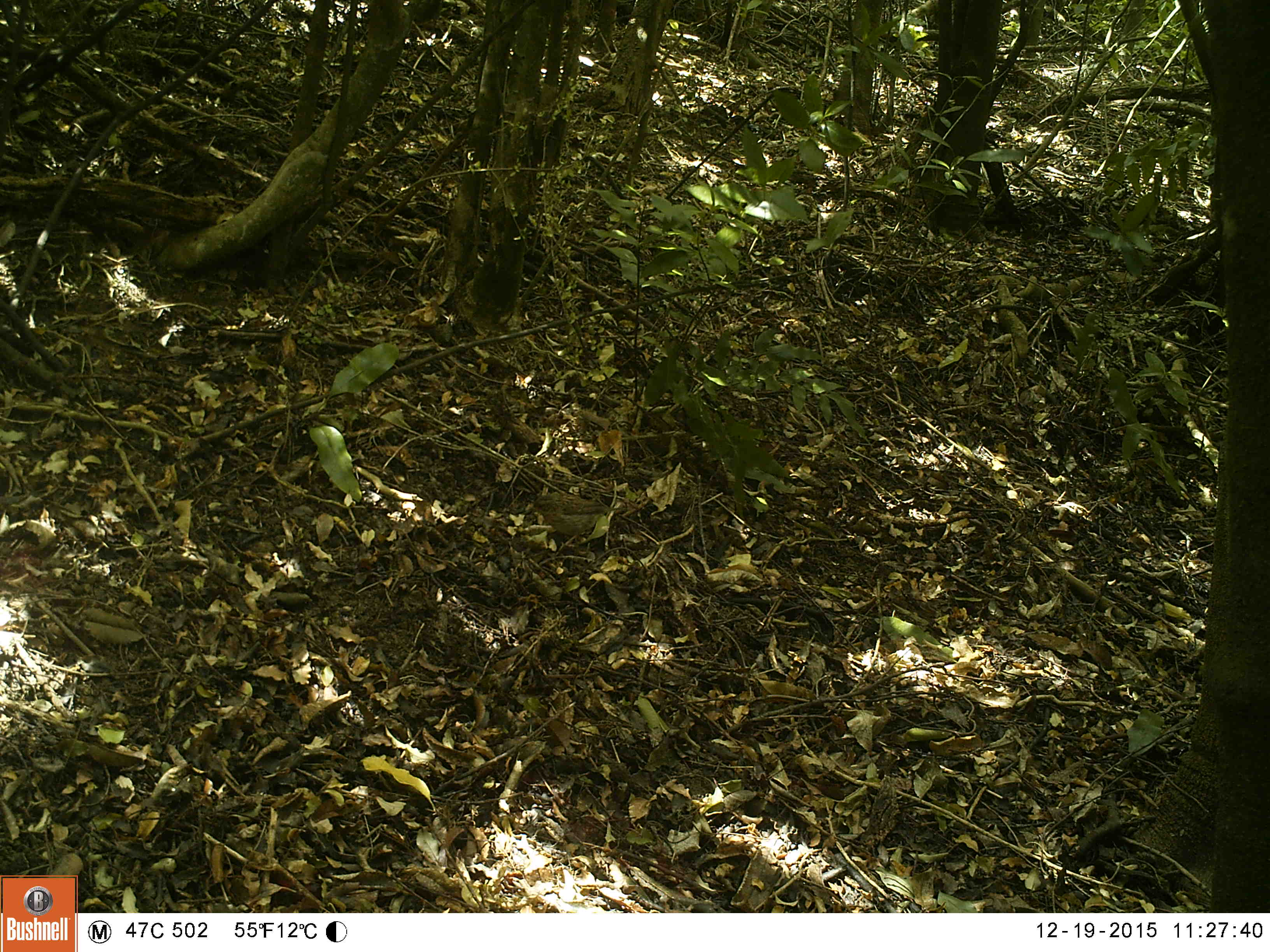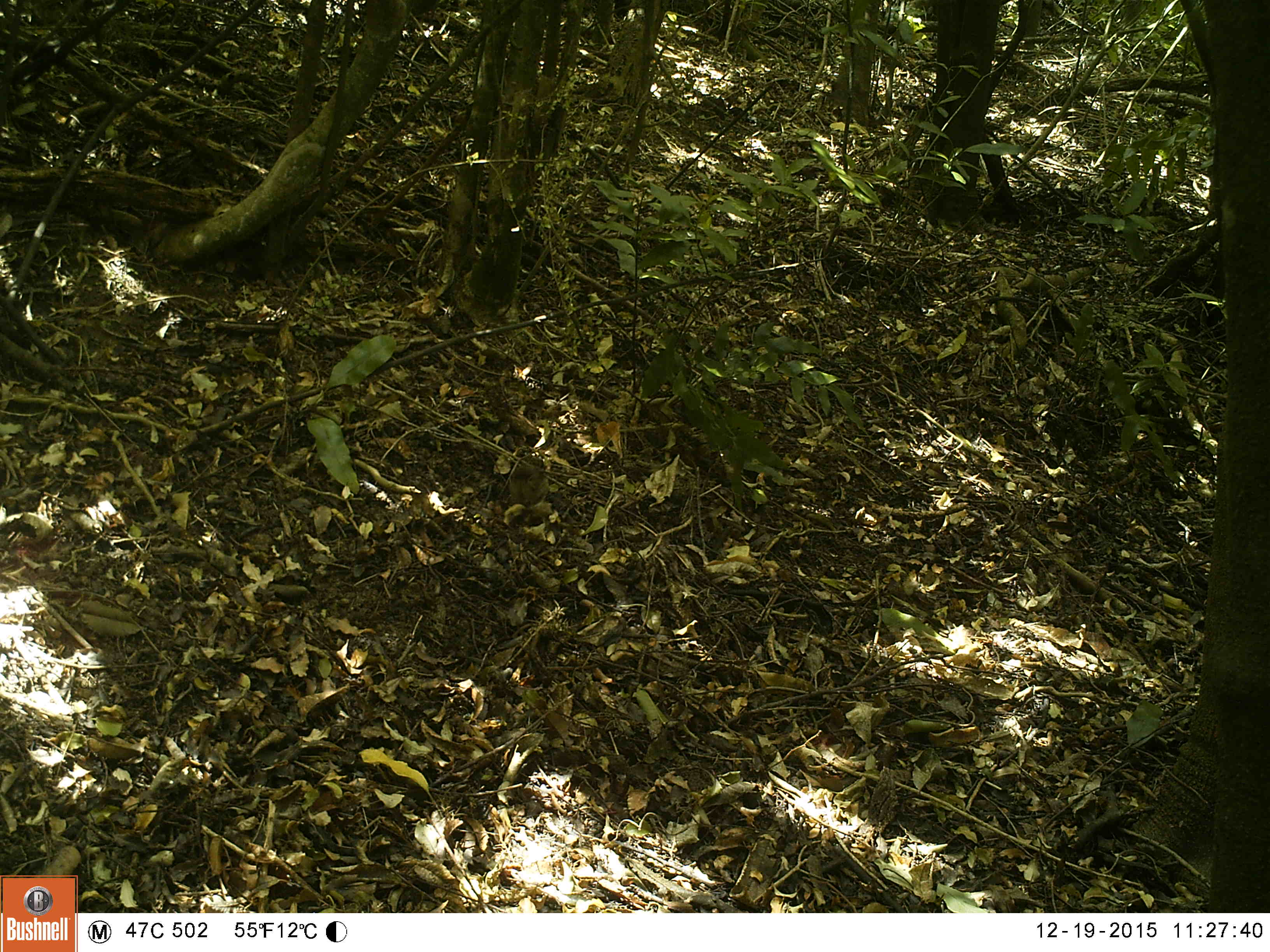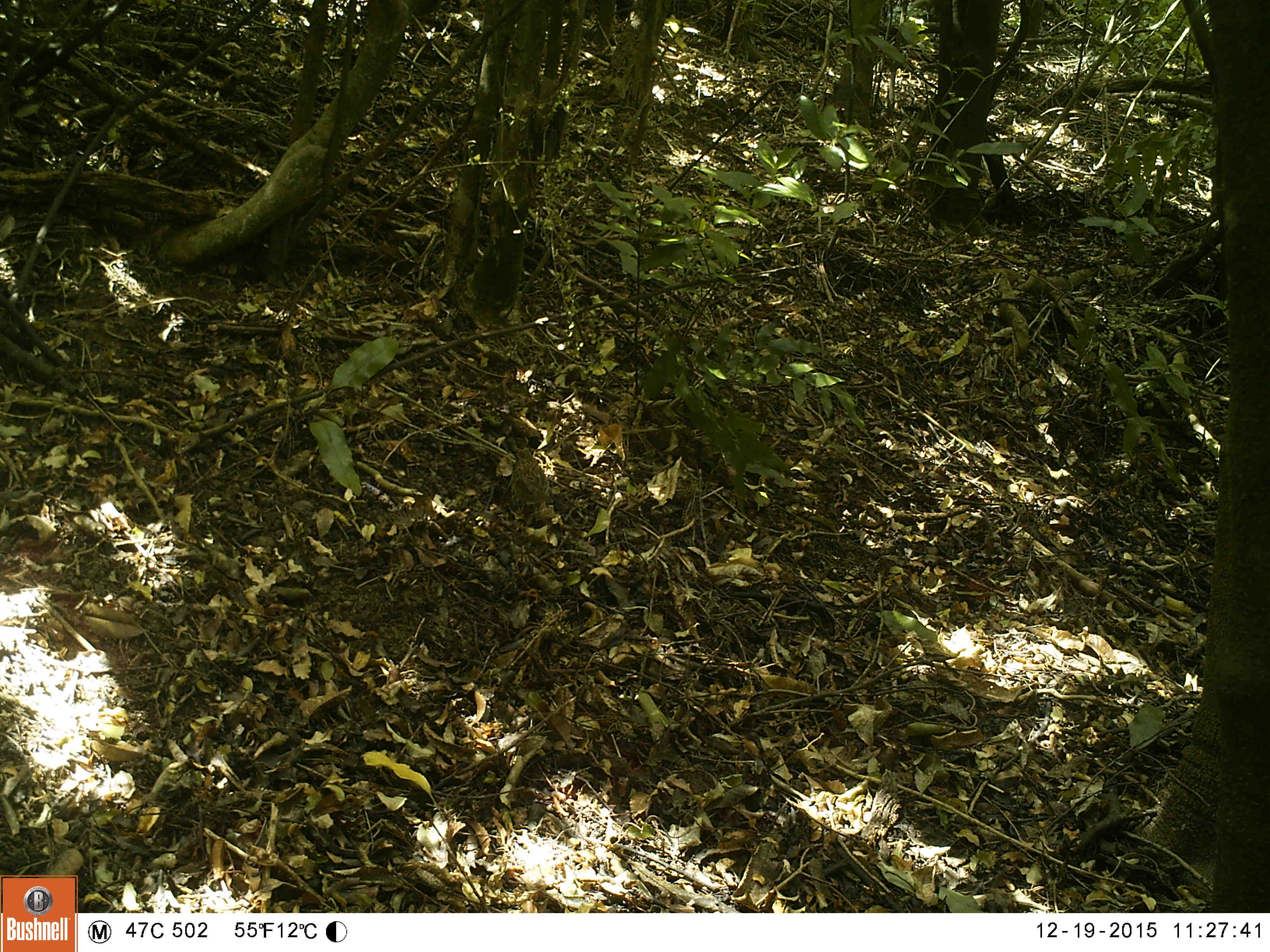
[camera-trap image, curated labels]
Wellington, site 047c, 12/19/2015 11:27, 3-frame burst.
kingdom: Animalia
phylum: Chordata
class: Aves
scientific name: Aves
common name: bird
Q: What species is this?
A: Bird (Aves).